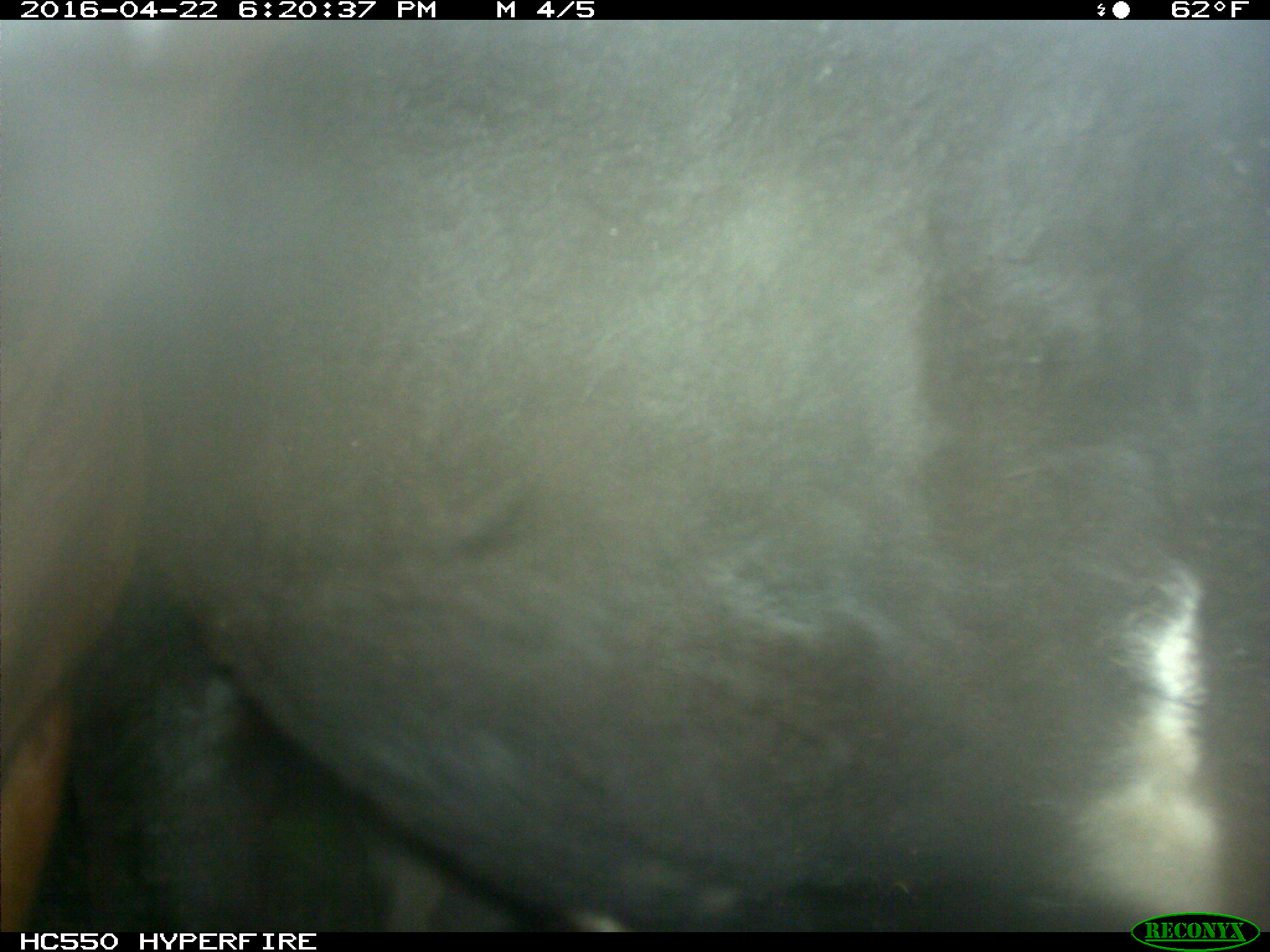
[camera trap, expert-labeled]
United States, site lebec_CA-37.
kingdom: Animalia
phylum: Chordata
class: Mammalia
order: Artiodactyla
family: Bovidae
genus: Bos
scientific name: Bos taurus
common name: domestic cow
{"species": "Bos taurus (domestic cow)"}